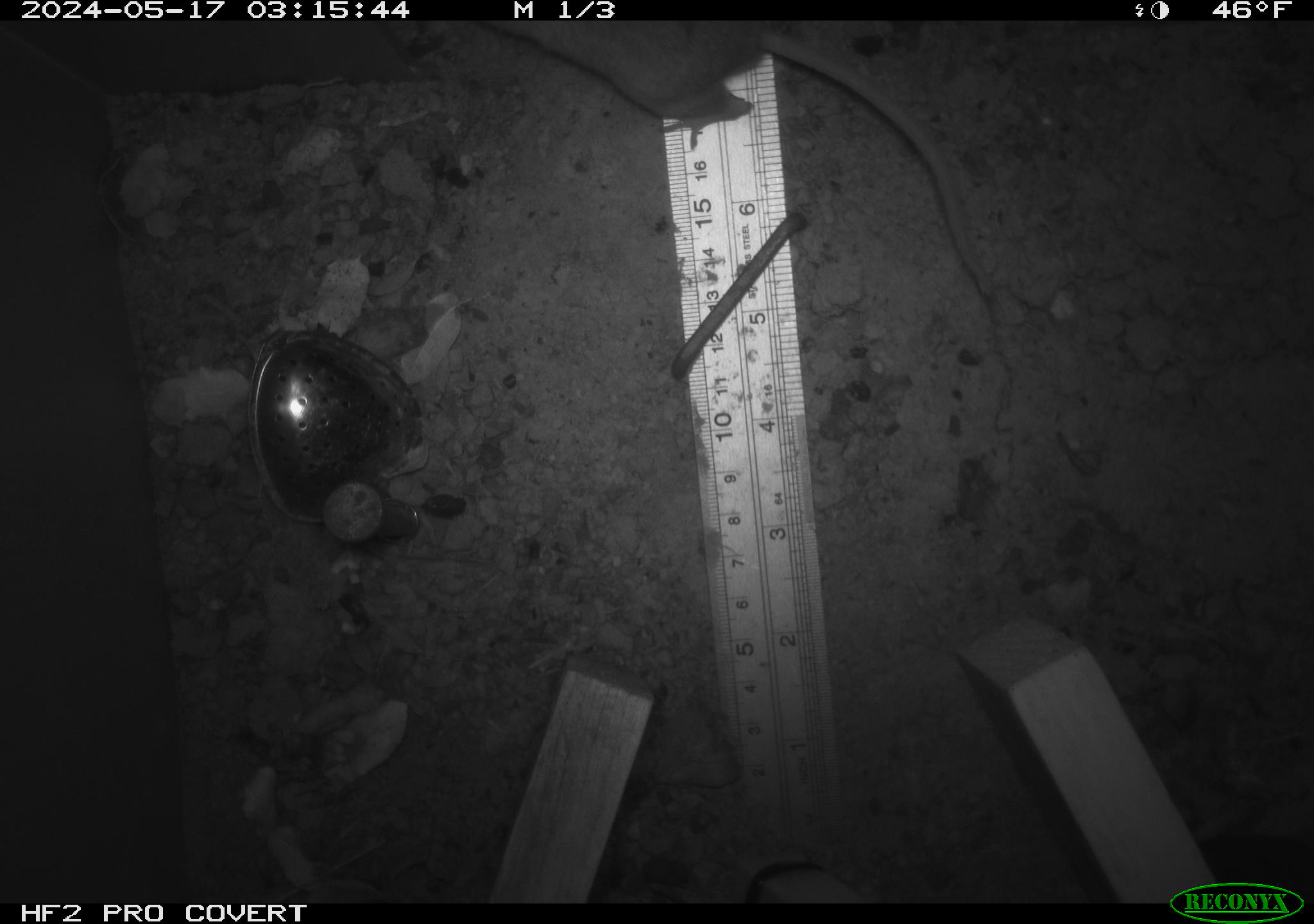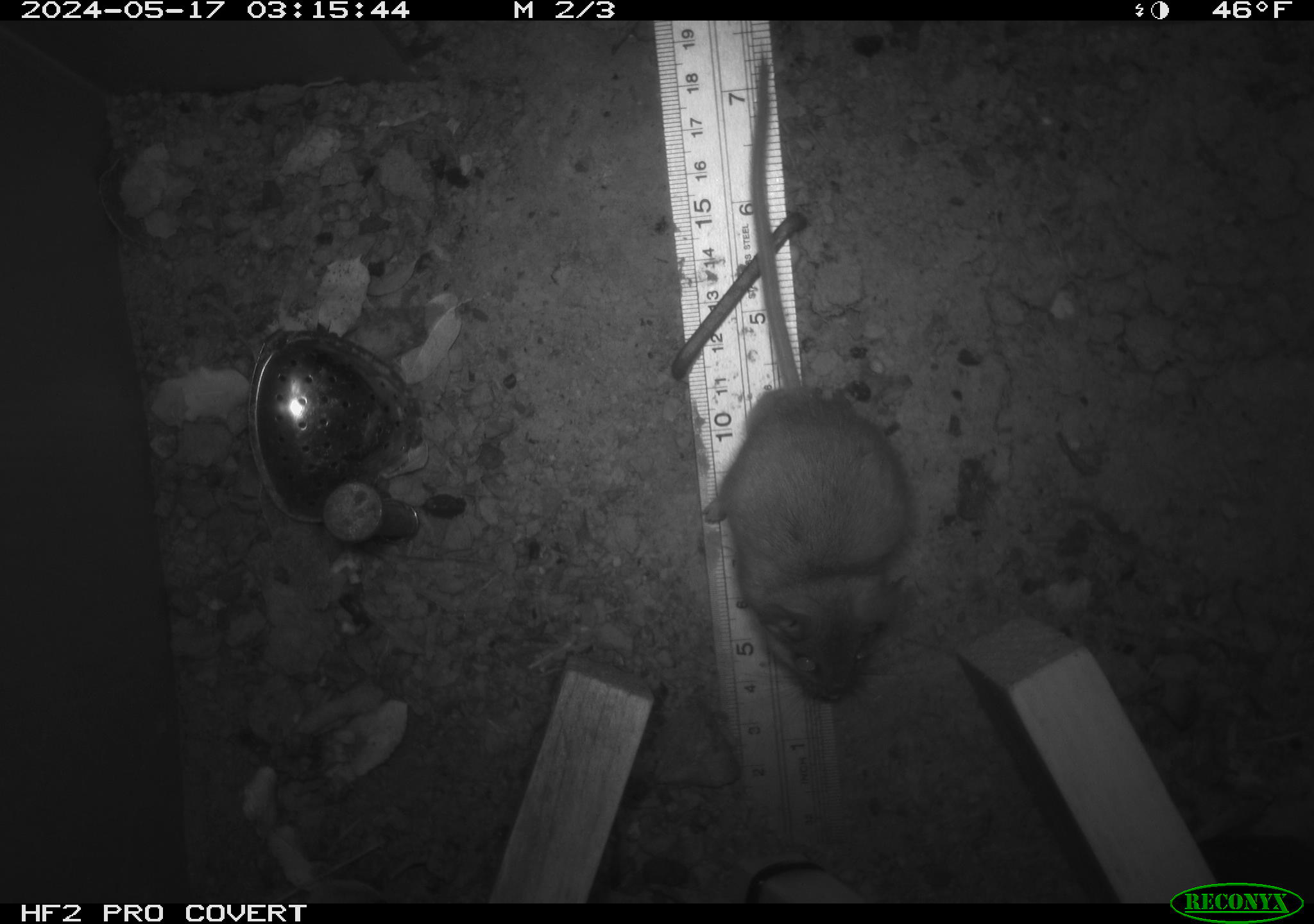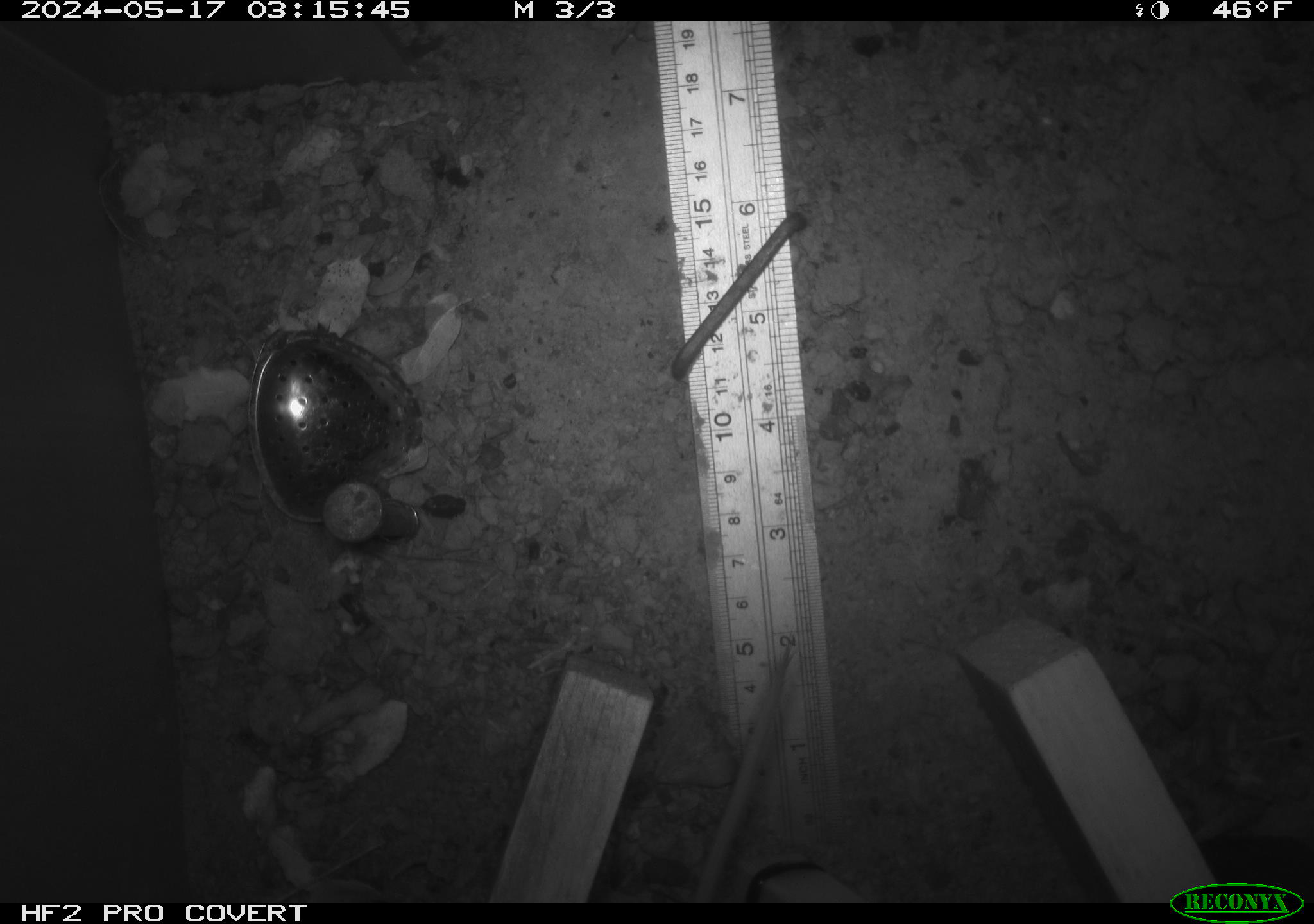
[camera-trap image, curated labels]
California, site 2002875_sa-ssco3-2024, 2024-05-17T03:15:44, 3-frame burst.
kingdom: Animalia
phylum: Chordata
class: Mammalia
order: Rodentia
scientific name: Rodentia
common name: rodent